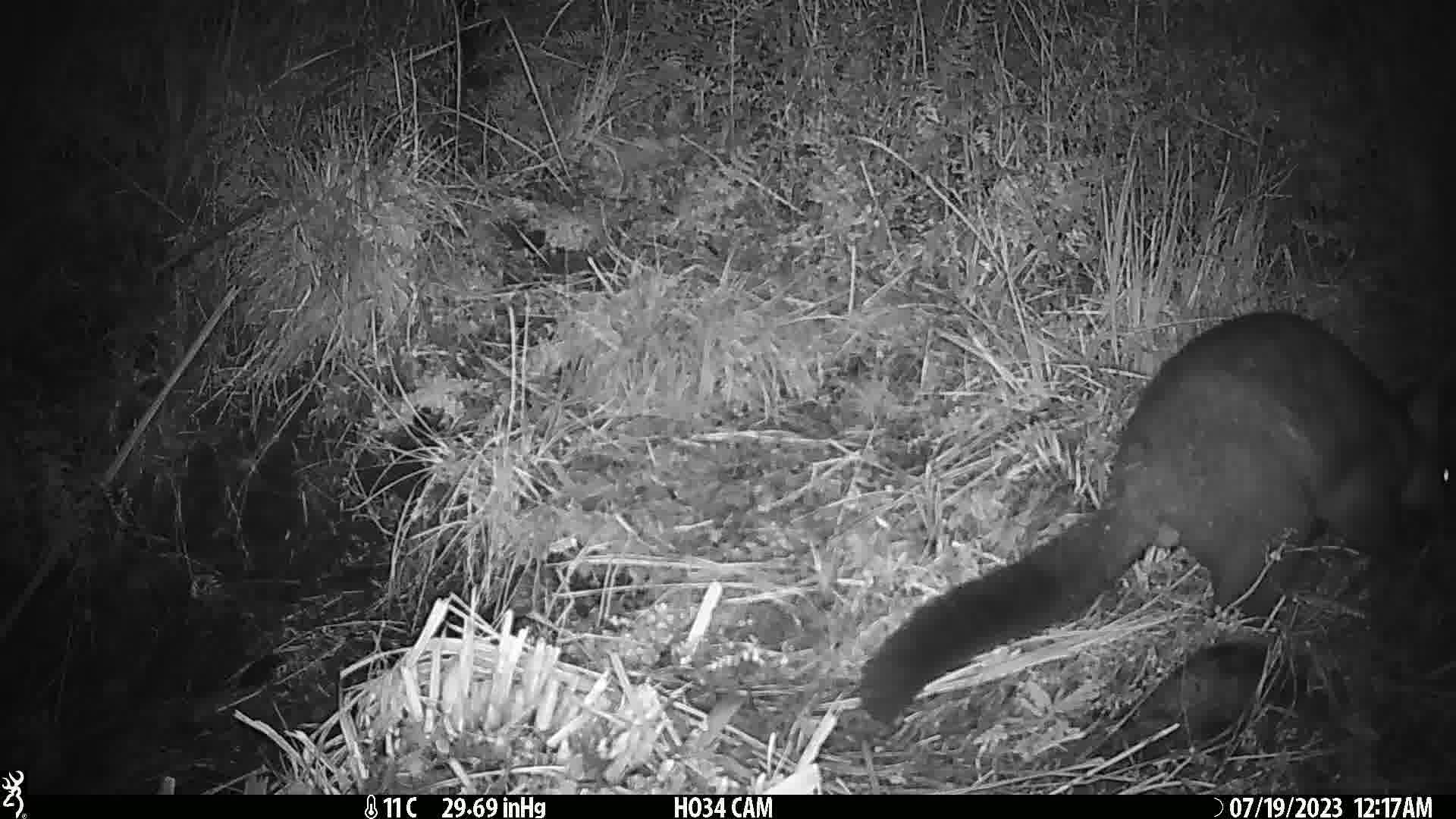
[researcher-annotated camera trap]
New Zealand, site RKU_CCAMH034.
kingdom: Animalia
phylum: Chordata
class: Mammalia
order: Diprotodontia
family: Phalangeridae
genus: Trichosurus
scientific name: Trichosurus vulpecula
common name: common brushtail possum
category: possum